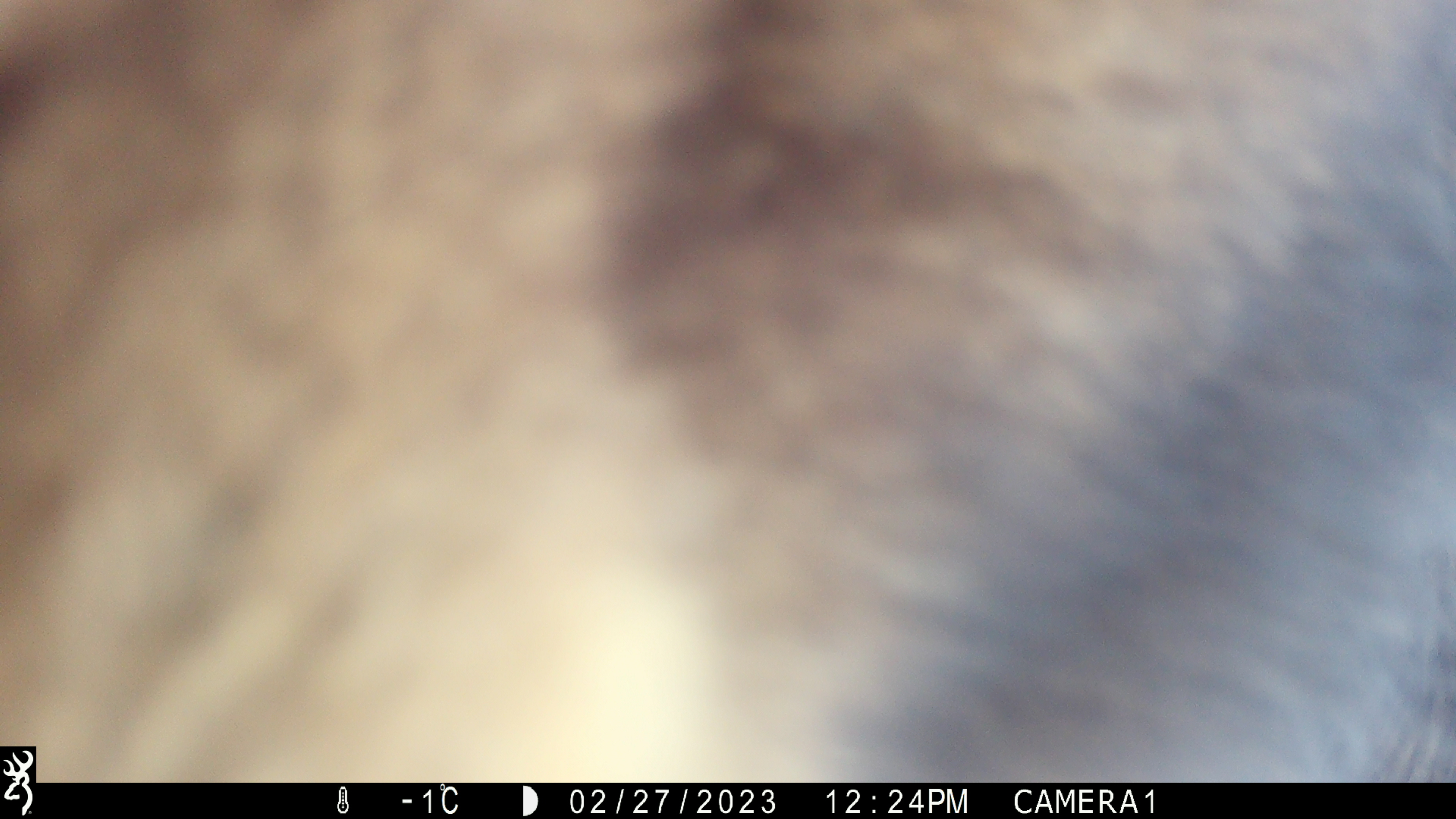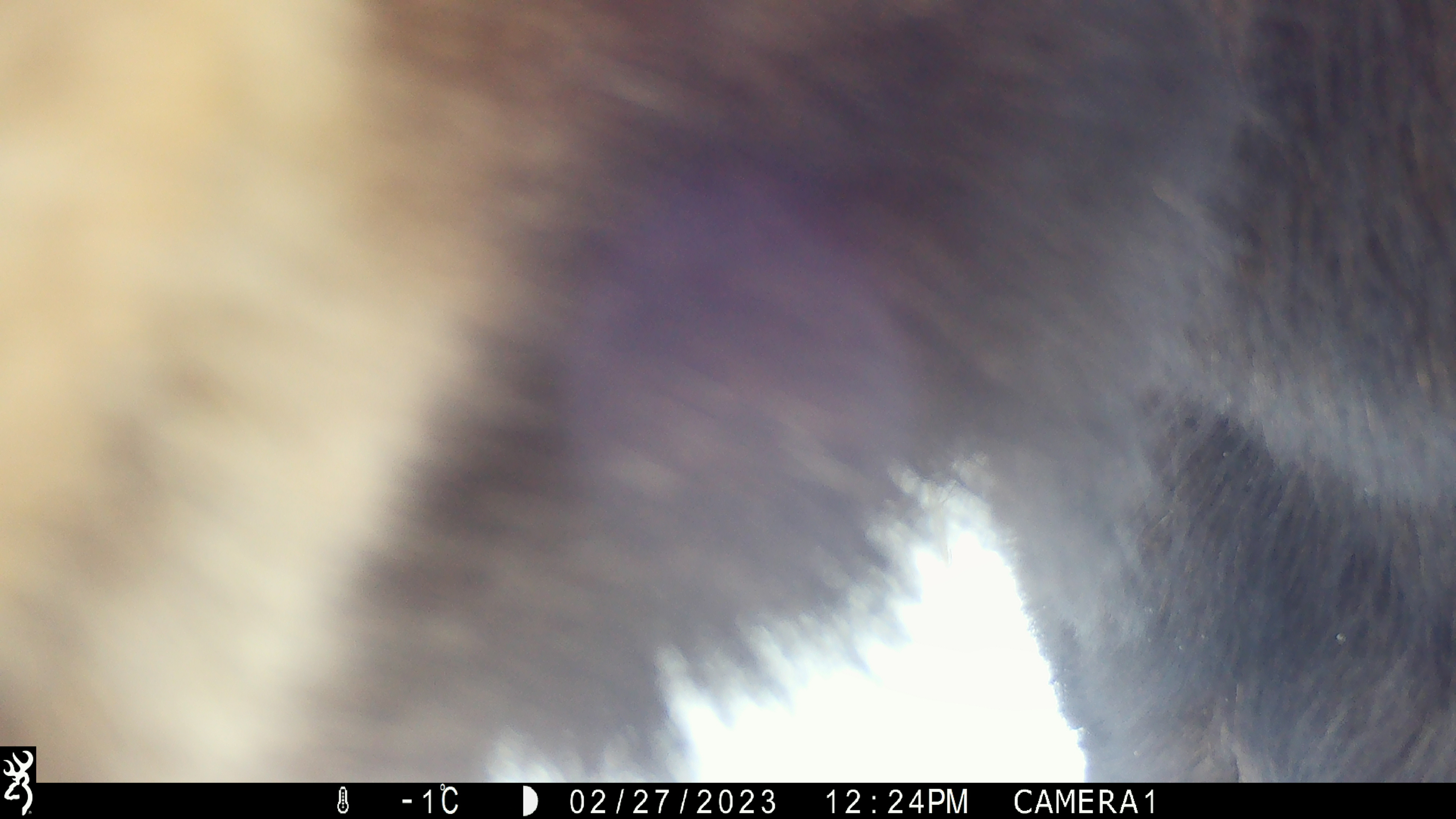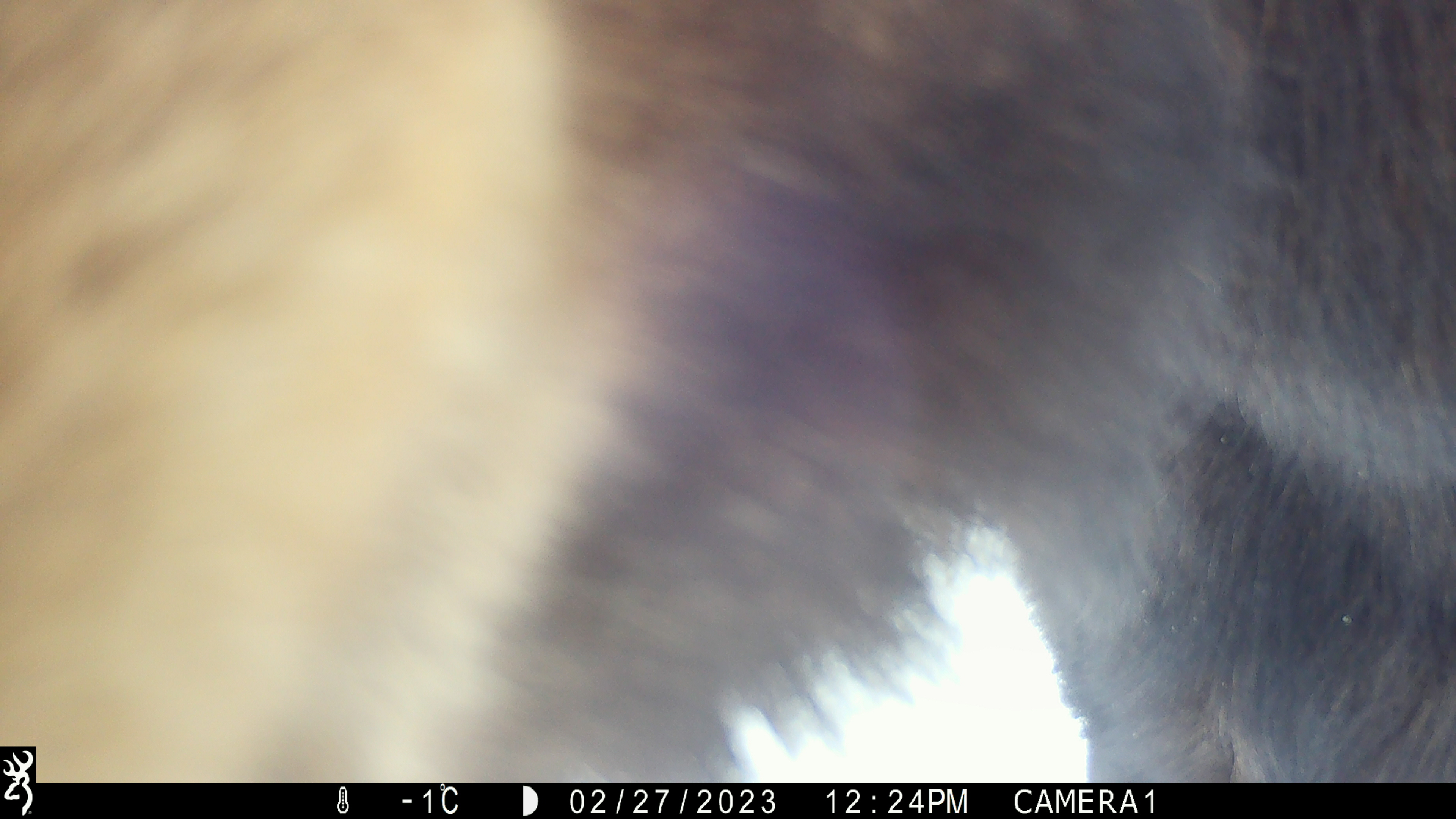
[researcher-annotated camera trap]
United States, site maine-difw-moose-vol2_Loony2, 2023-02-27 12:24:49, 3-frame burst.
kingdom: Animalia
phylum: Chordata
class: Mammalia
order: Artiodactyla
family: Cervidae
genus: Alces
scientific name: Alces alces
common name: moose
Moose (Alces alces).